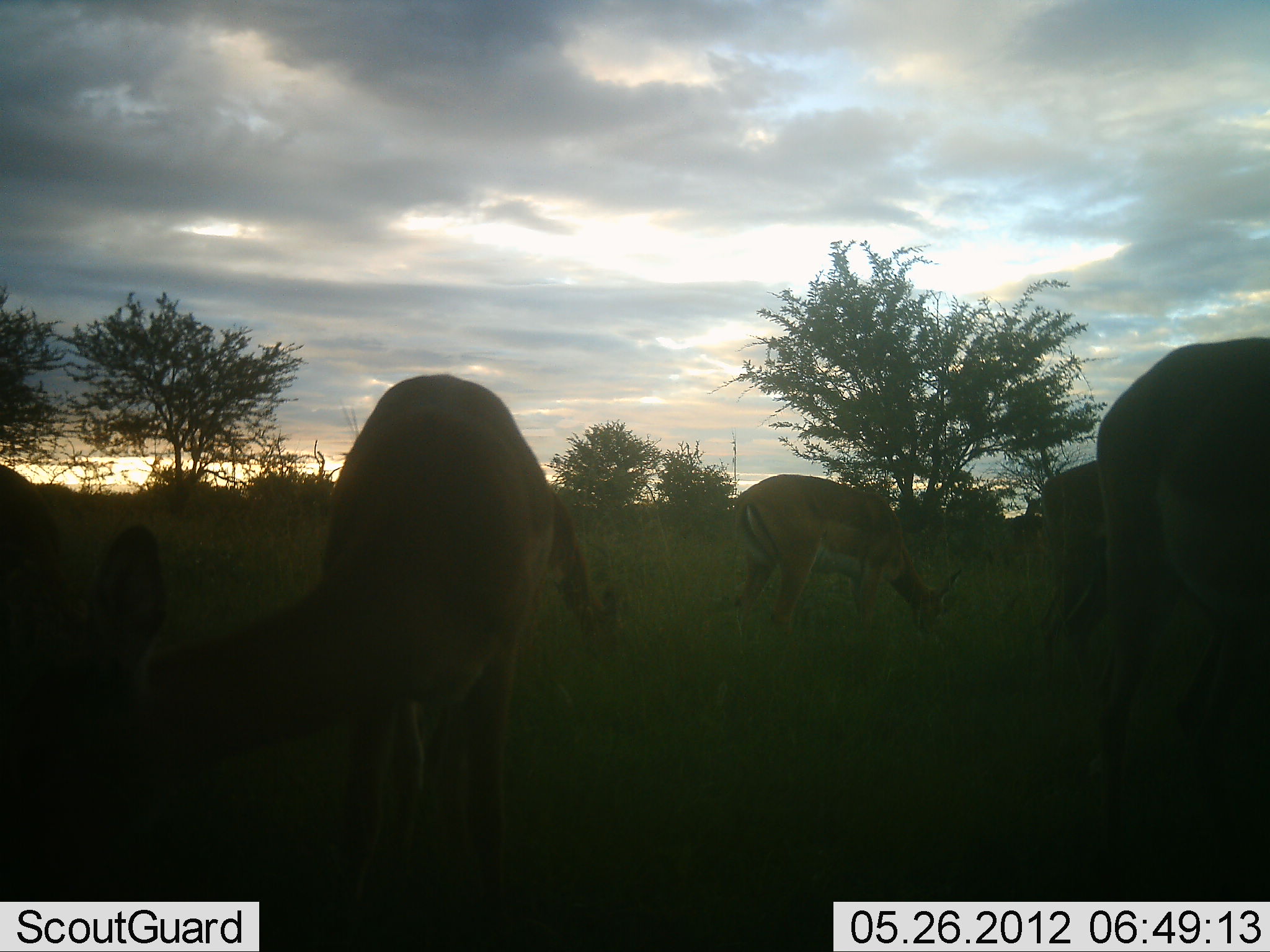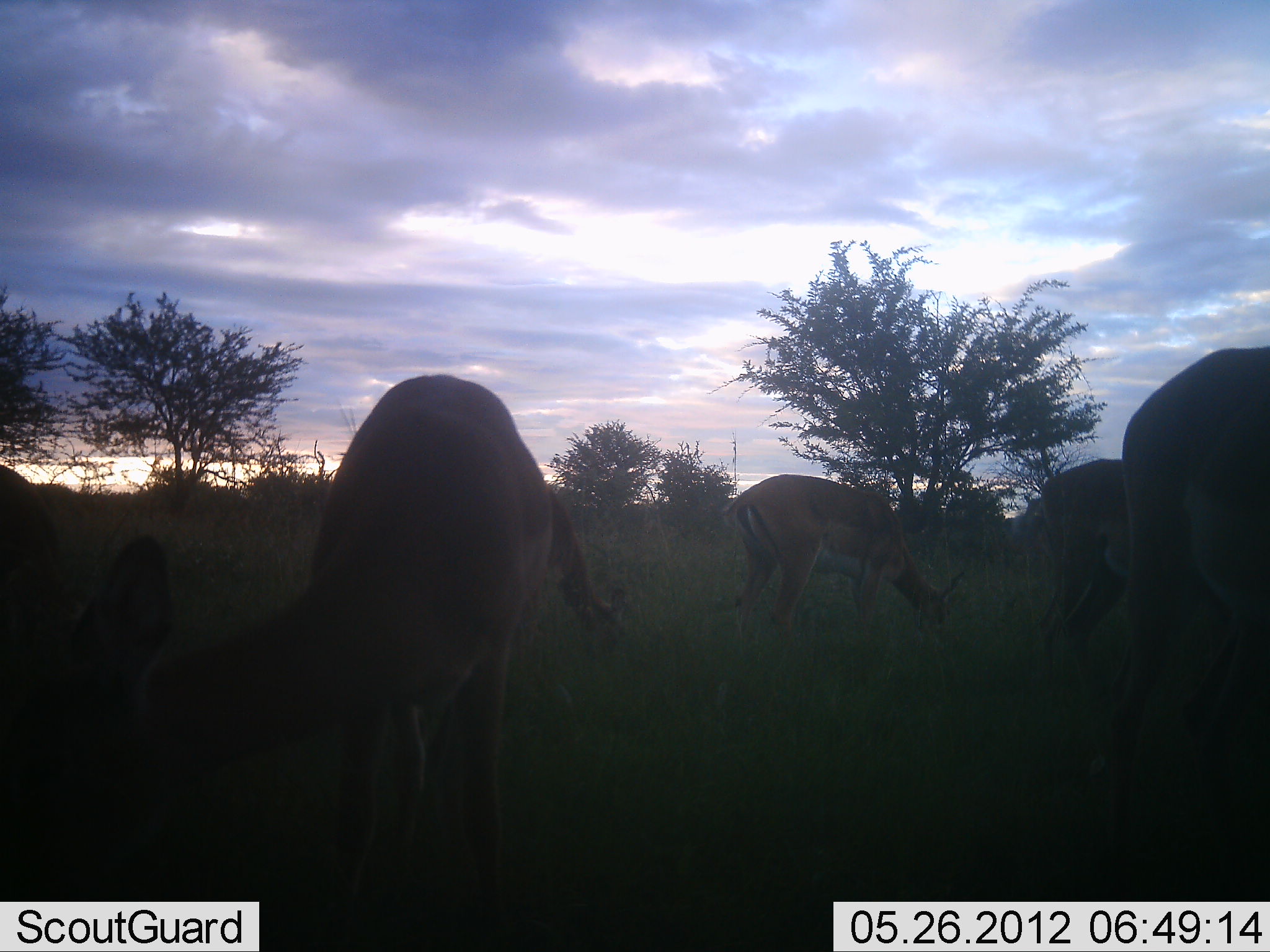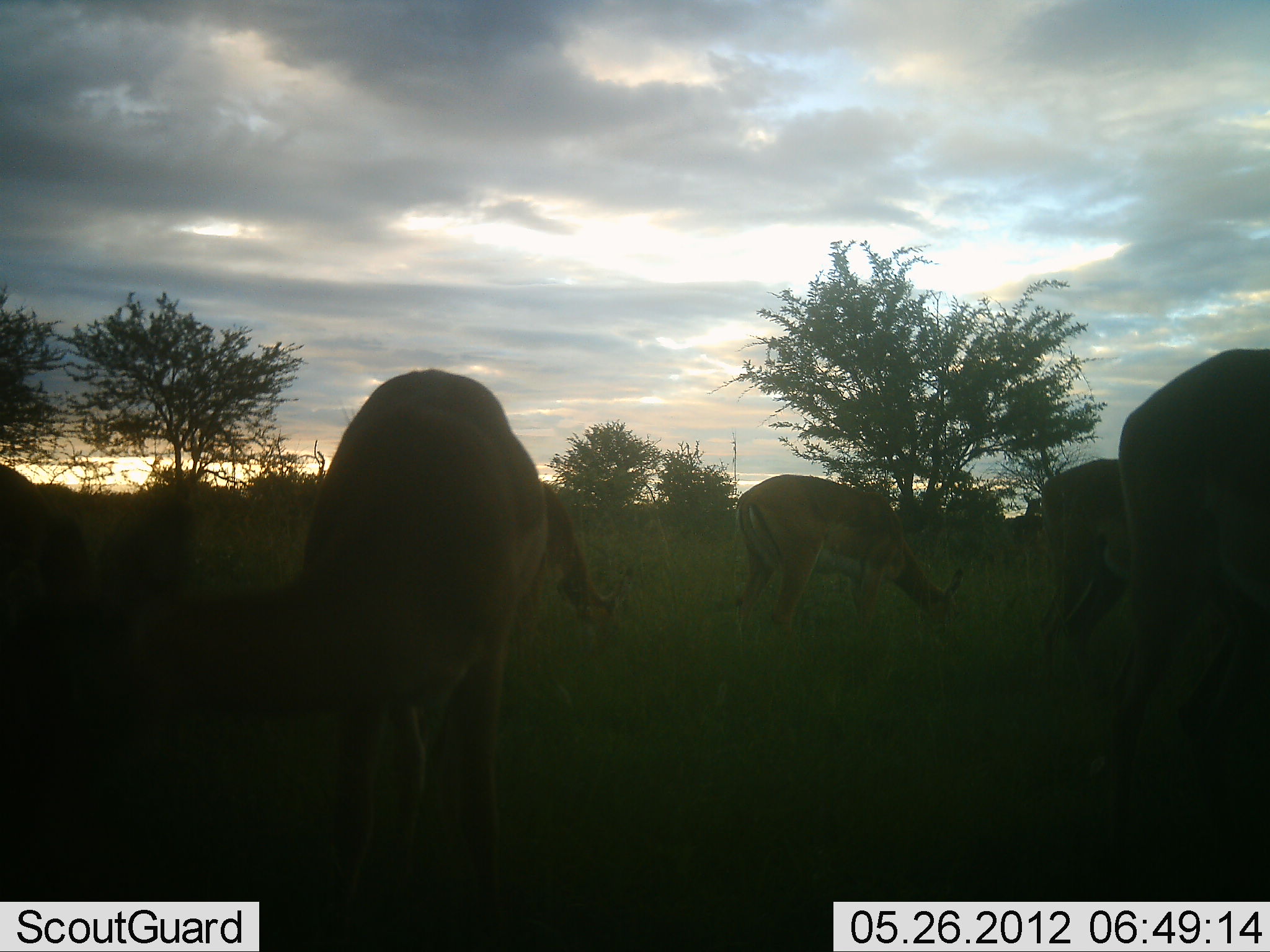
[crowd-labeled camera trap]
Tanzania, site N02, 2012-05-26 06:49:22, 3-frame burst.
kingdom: Animalia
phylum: Chordata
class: Mammalia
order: Artiodactyla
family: Bovidae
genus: Aepyceros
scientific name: Aepyceros melampus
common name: impala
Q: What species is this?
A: Impala (Aepyceros melampus).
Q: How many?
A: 6.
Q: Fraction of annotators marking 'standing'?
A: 30%.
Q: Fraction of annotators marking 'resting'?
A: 0%.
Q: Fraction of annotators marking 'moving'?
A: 10%.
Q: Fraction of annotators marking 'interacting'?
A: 0%.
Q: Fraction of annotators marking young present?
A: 0%.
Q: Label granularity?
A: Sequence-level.